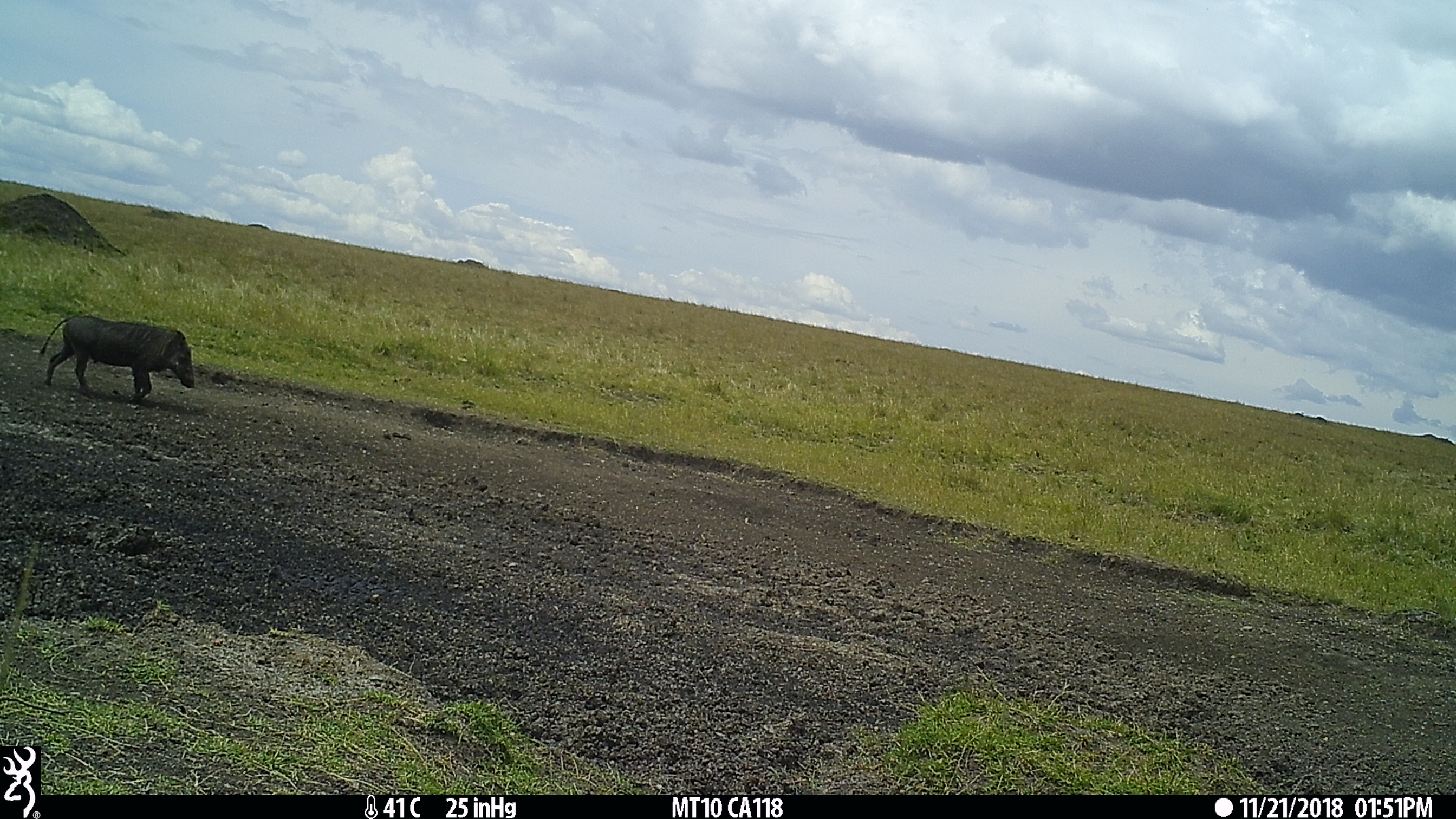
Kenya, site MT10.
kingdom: Animalia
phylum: Chordata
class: Mammalia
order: Artiodactyla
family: Suidae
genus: Phacochoerus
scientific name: Phacochoerus africanus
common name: common warthog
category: warthog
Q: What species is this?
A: Warthog (common warthog) (Phacochoerus africanus).